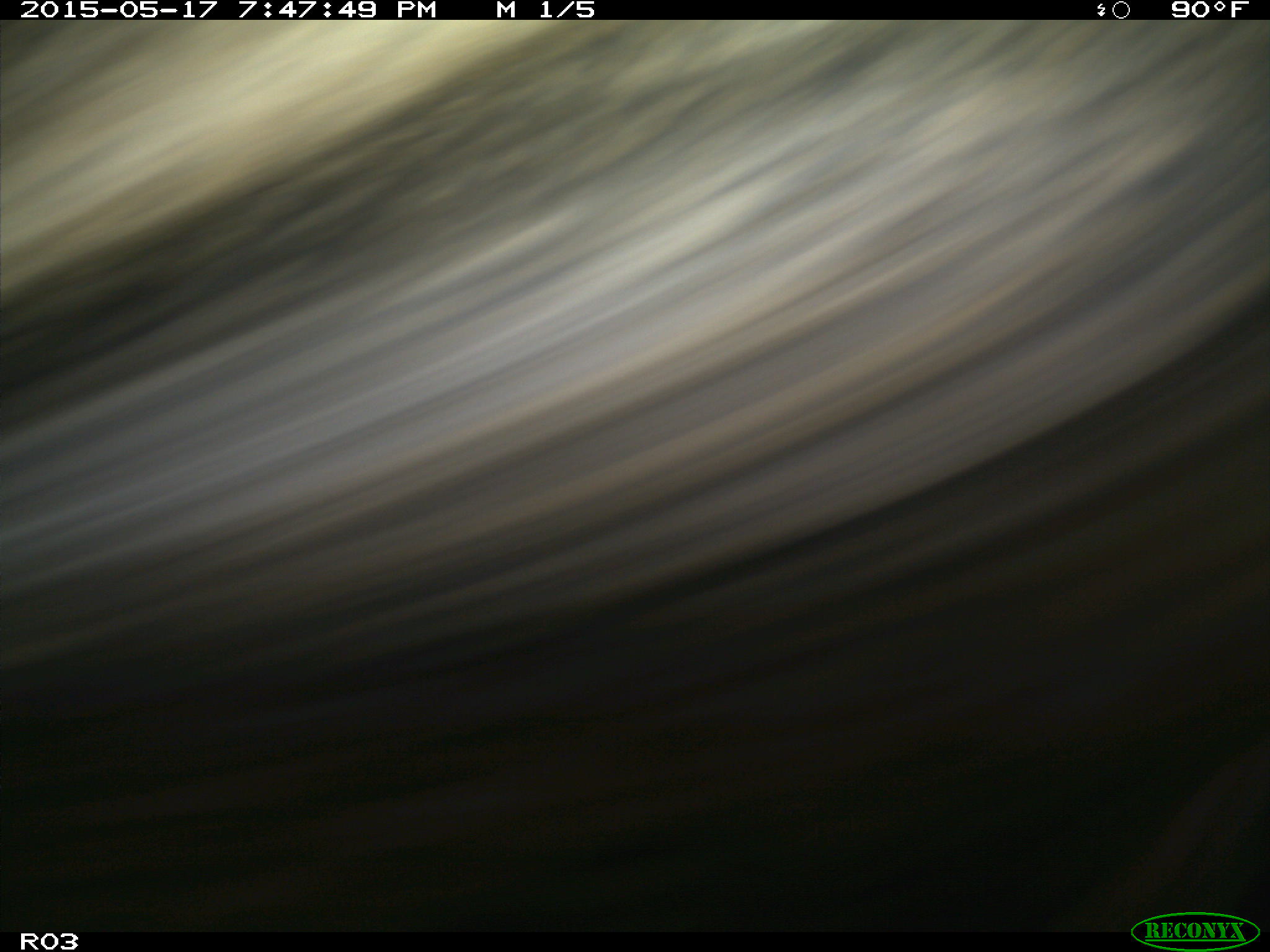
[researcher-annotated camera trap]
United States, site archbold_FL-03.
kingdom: Animalia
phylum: Chordata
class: Mammalia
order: Artiodactyla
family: Bovidae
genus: Bos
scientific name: Bos taurus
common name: domestic cow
Bos taurus (domestic cow).